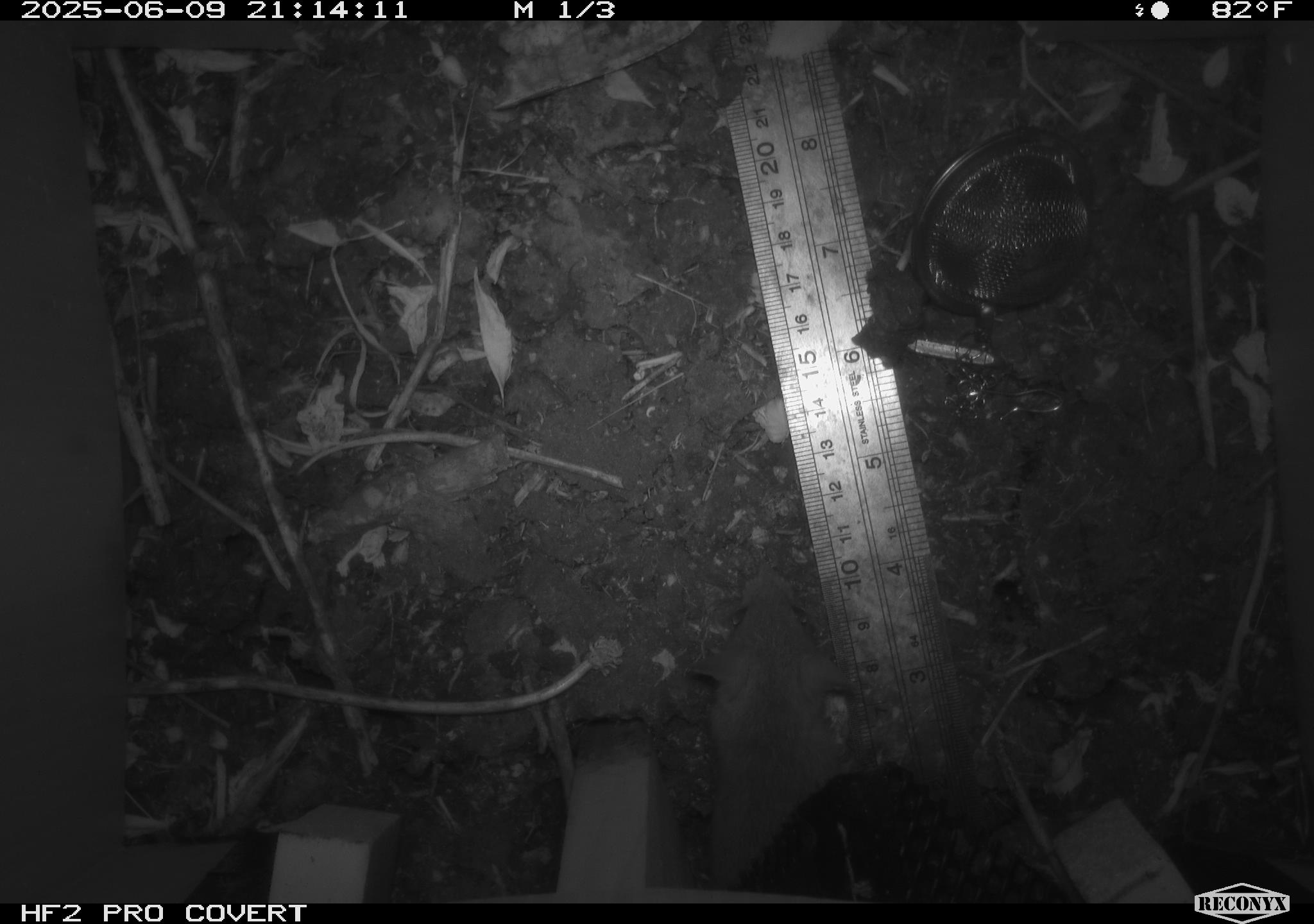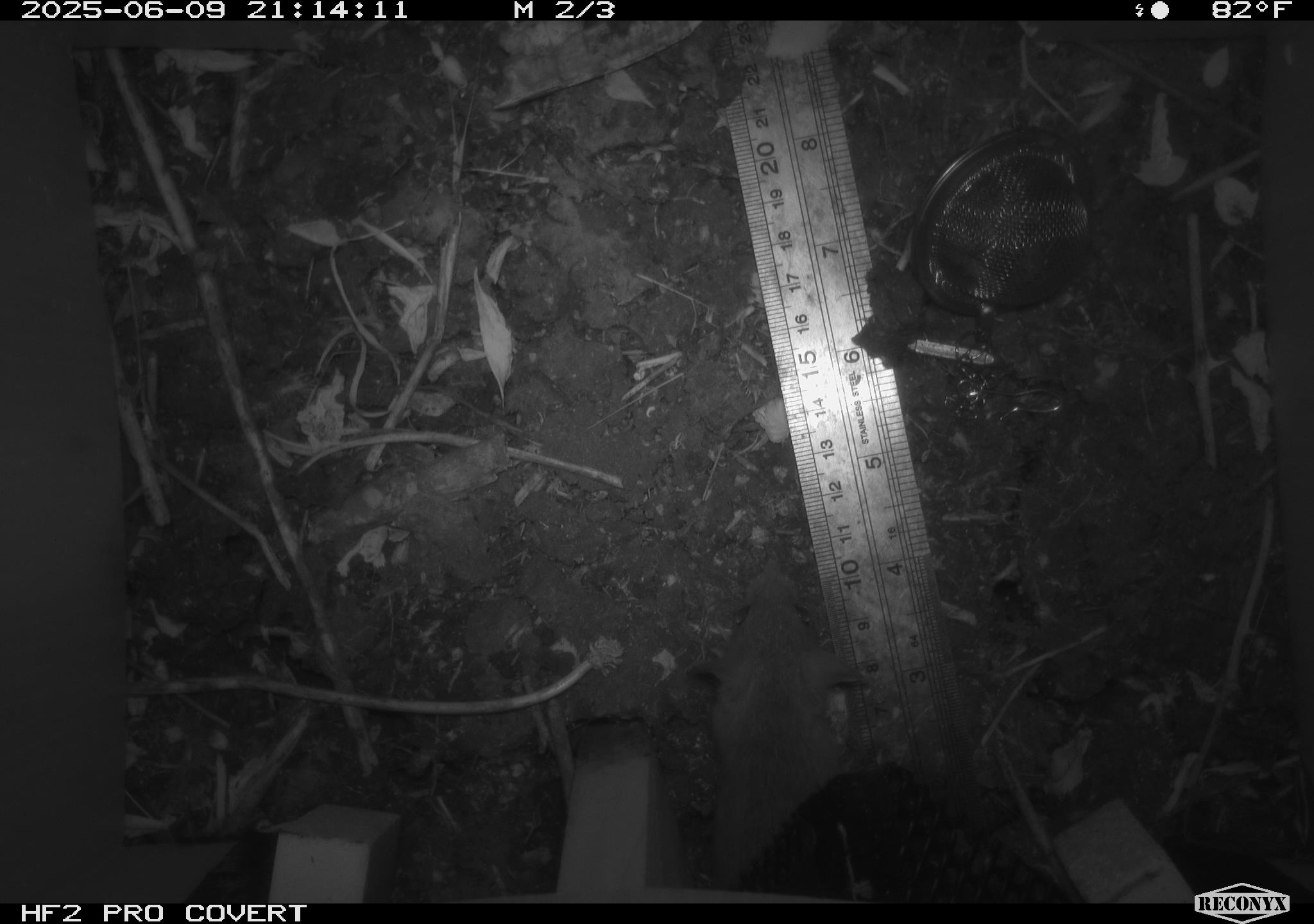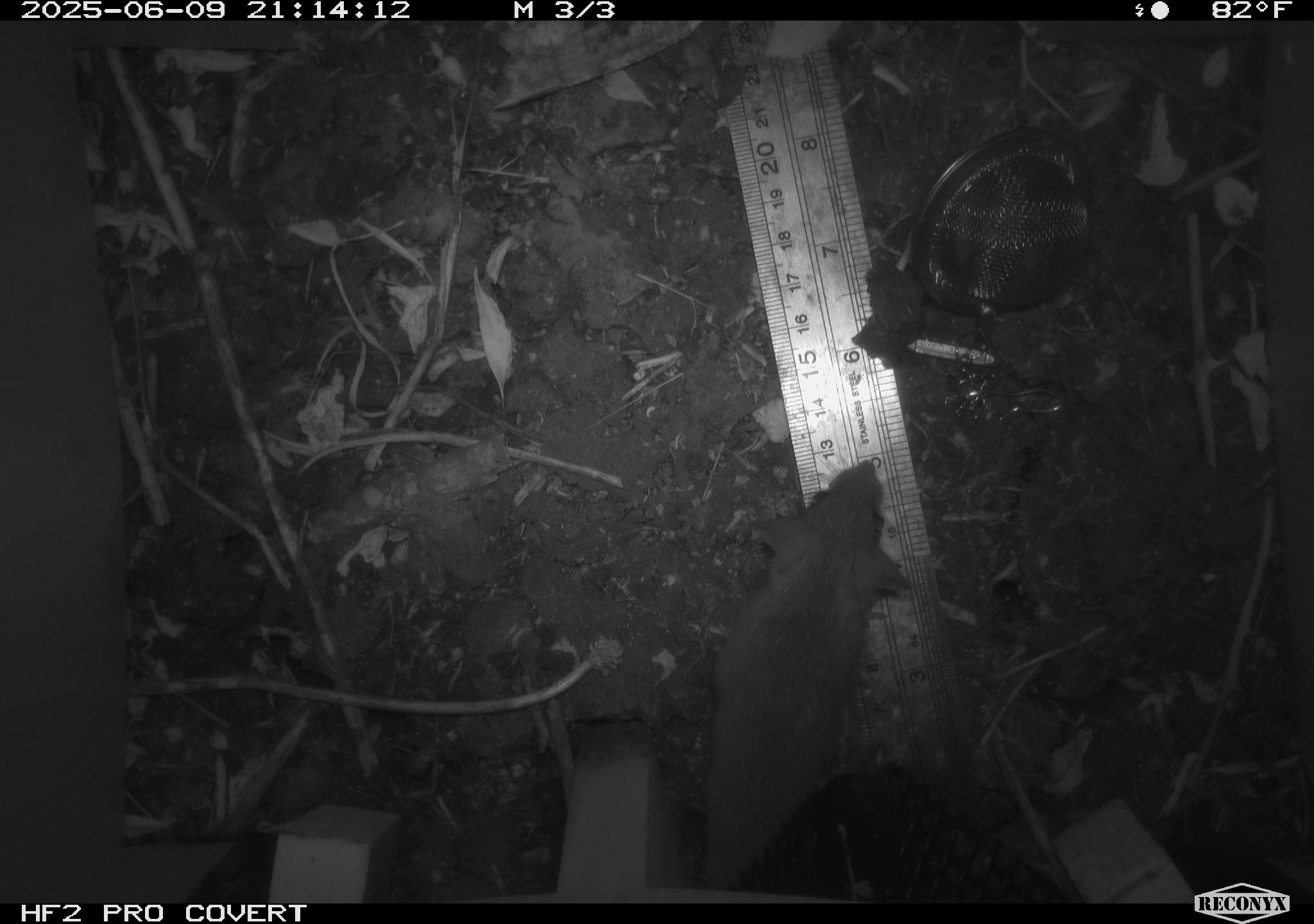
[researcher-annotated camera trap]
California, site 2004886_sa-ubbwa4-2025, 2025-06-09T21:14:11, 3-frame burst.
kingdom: Animalia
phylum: Chordata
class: Mammalia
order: Rodentia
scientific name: Rodentia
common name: rodent